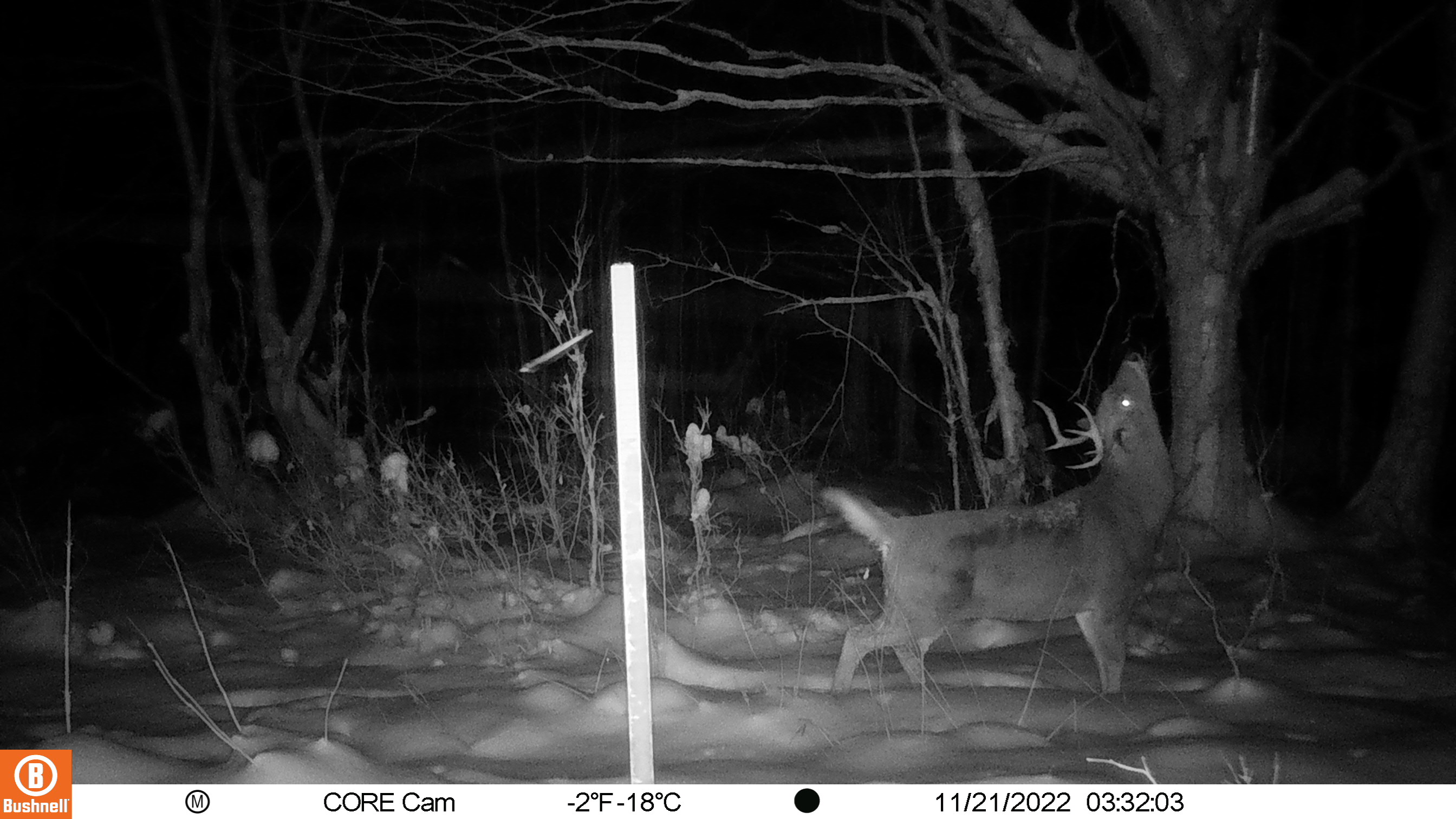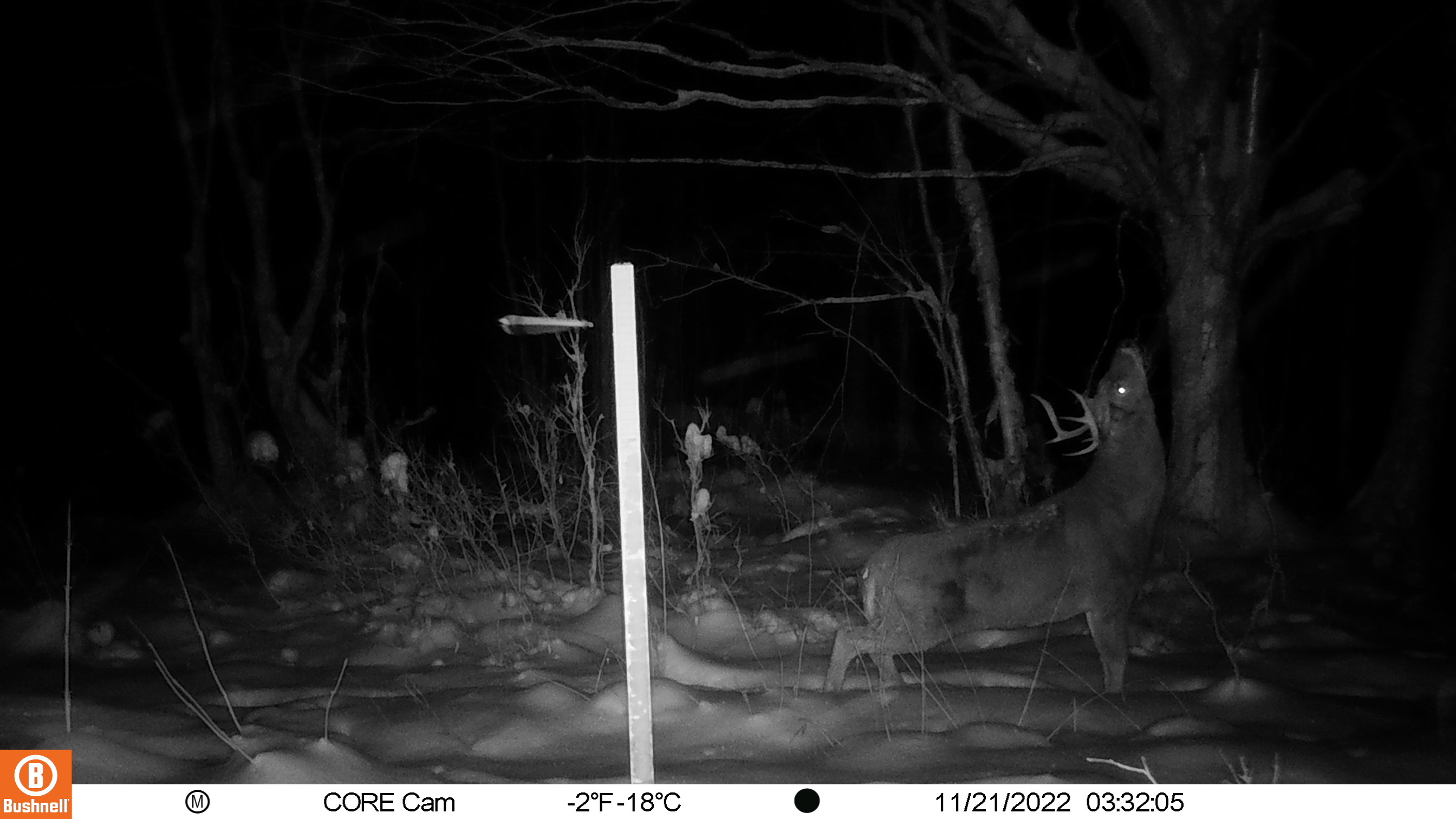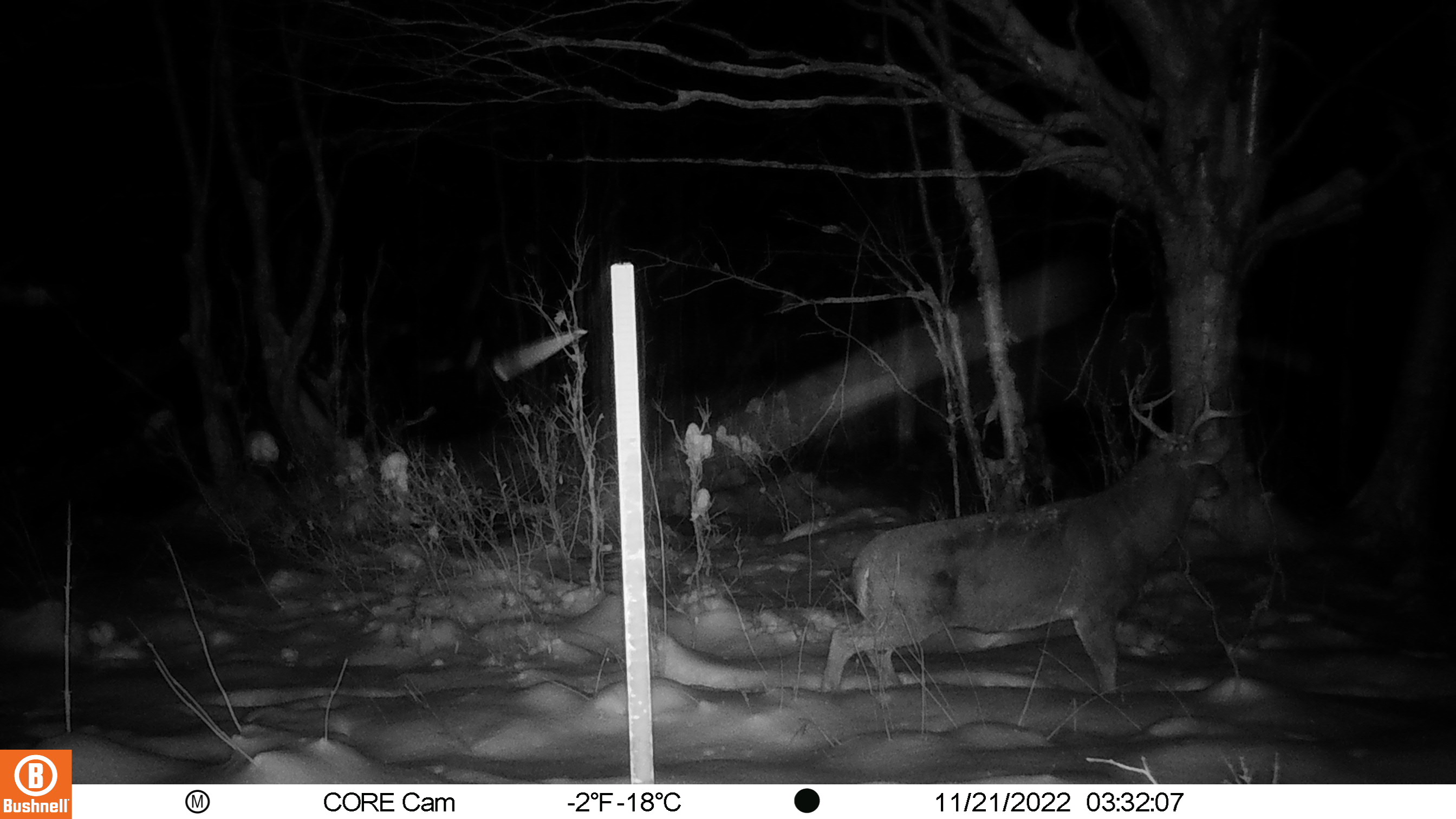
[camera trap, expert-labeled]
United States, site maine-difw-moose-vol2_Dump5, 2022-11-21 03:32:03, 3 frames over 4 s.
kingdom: Animalia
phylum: Chordata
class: Mammalia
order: Artiodactyla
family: Cervidae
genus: Odocoileus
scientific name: Odocoileus virginianus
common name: white-tailed deer